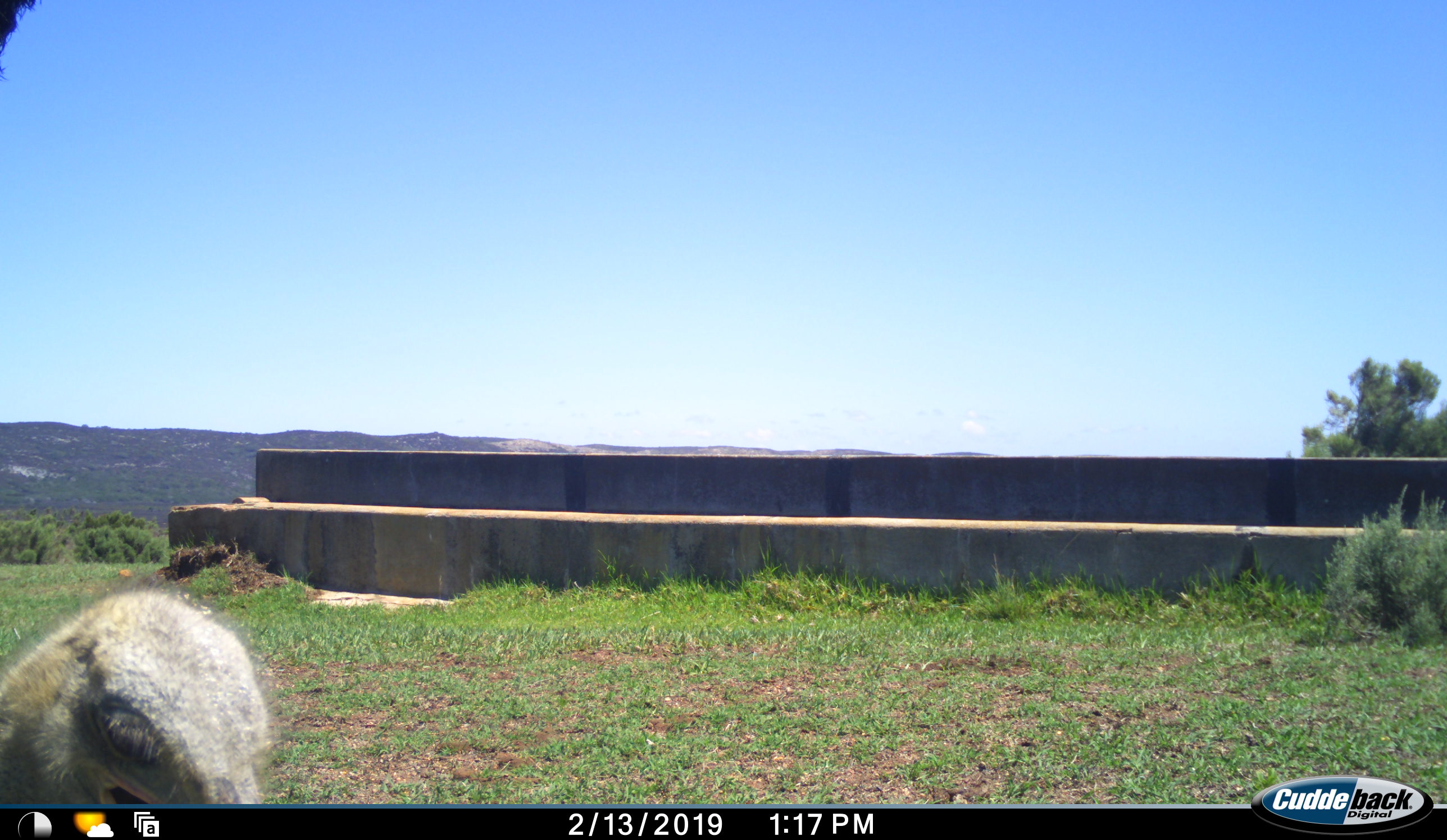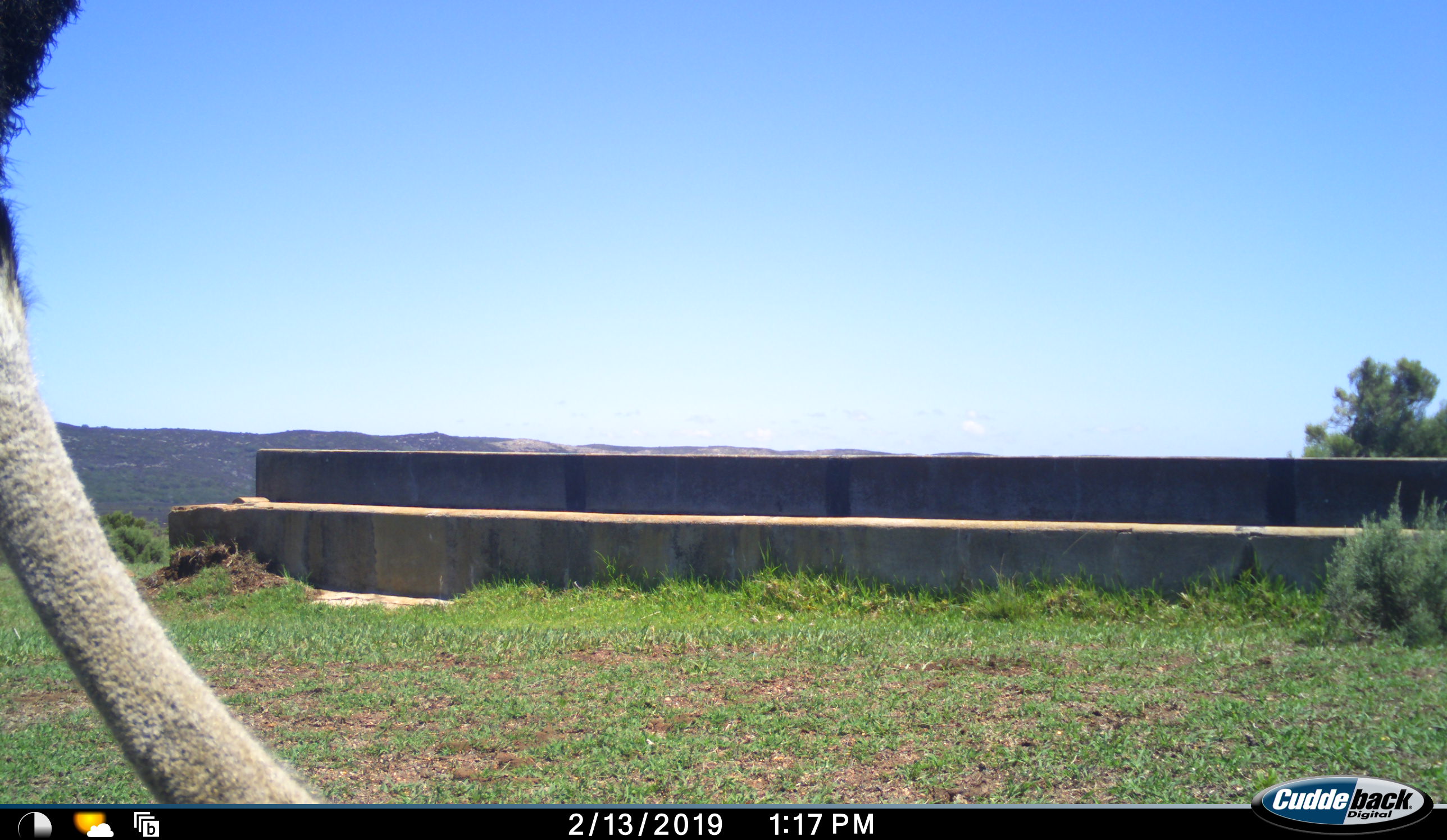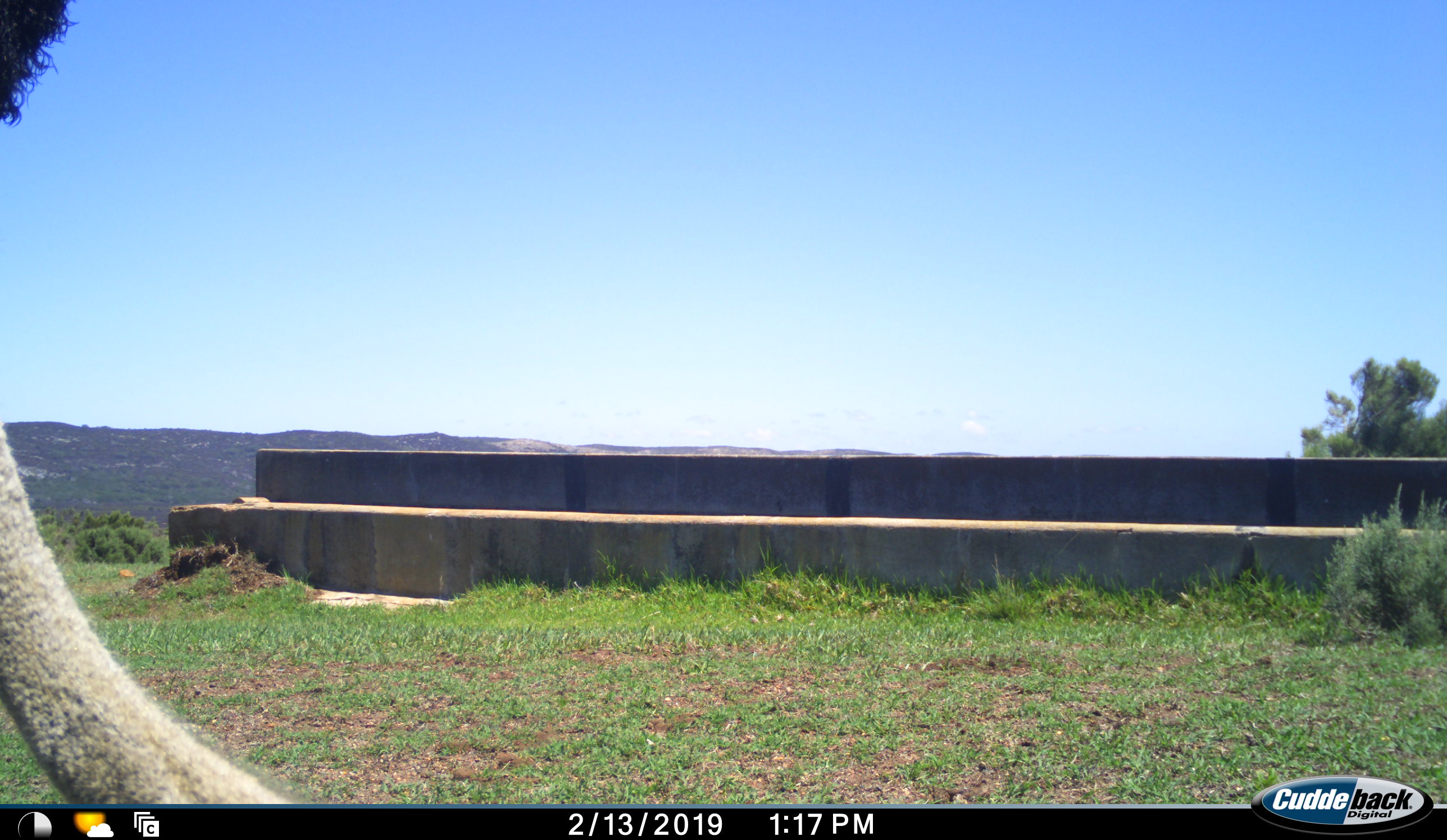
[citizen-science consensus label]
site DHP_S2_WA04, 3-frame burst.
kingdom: Animalia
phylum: Chordata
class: Aves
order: Struthioniformes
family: Struthionidae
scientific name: Struthionidae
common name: ostrich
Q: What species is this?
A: Ostrich (Struthionidae).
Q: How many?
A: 1.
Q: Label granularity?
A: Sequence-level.